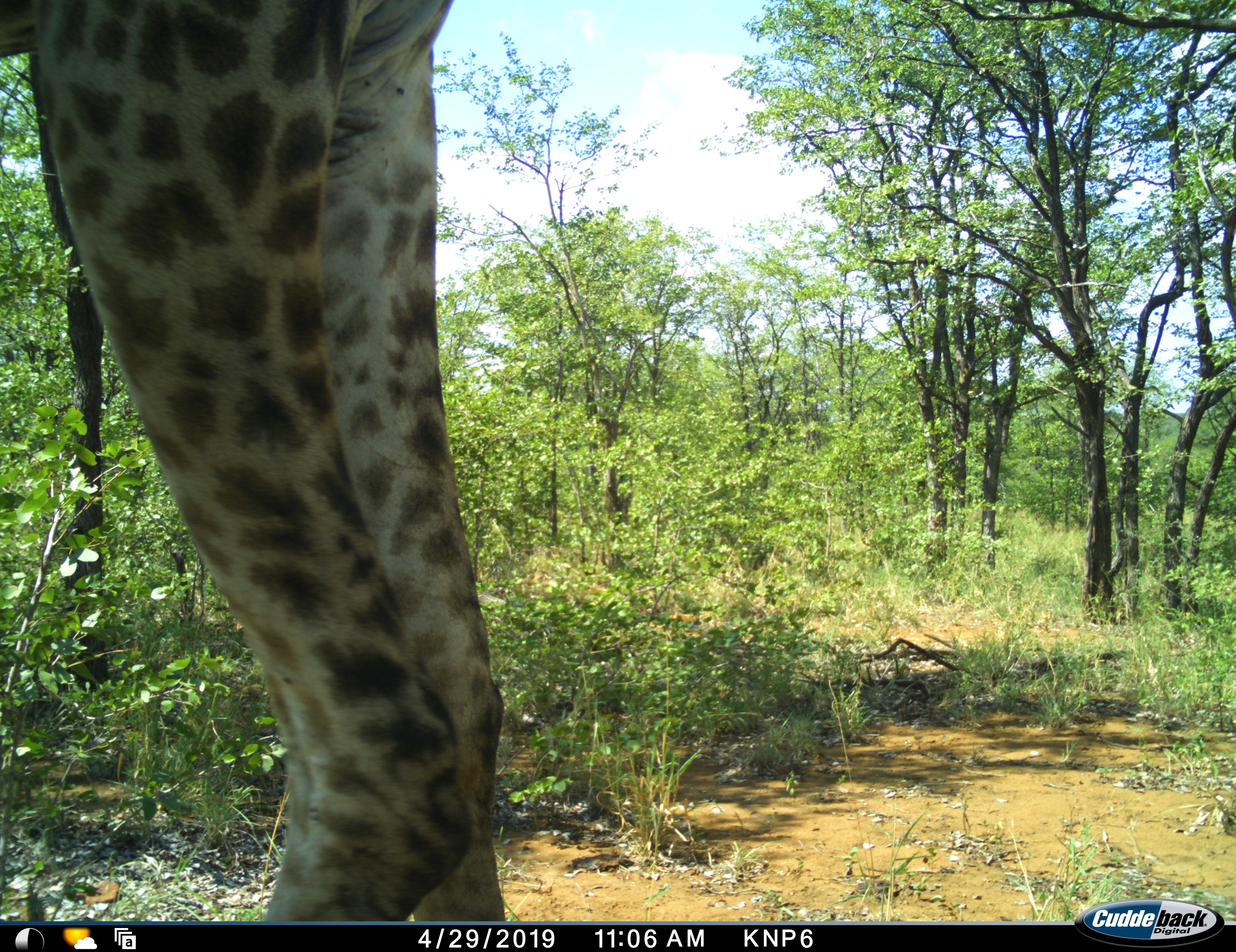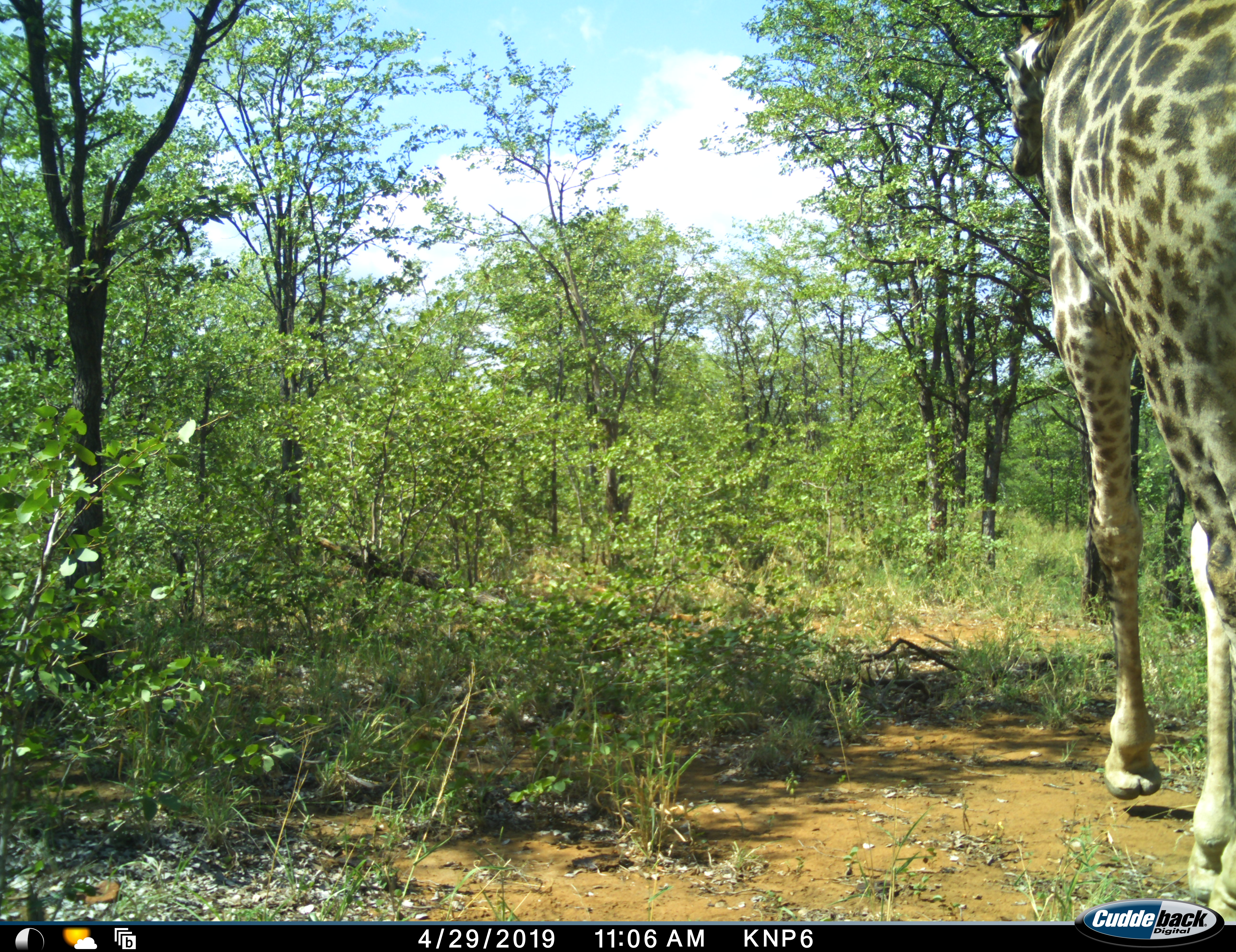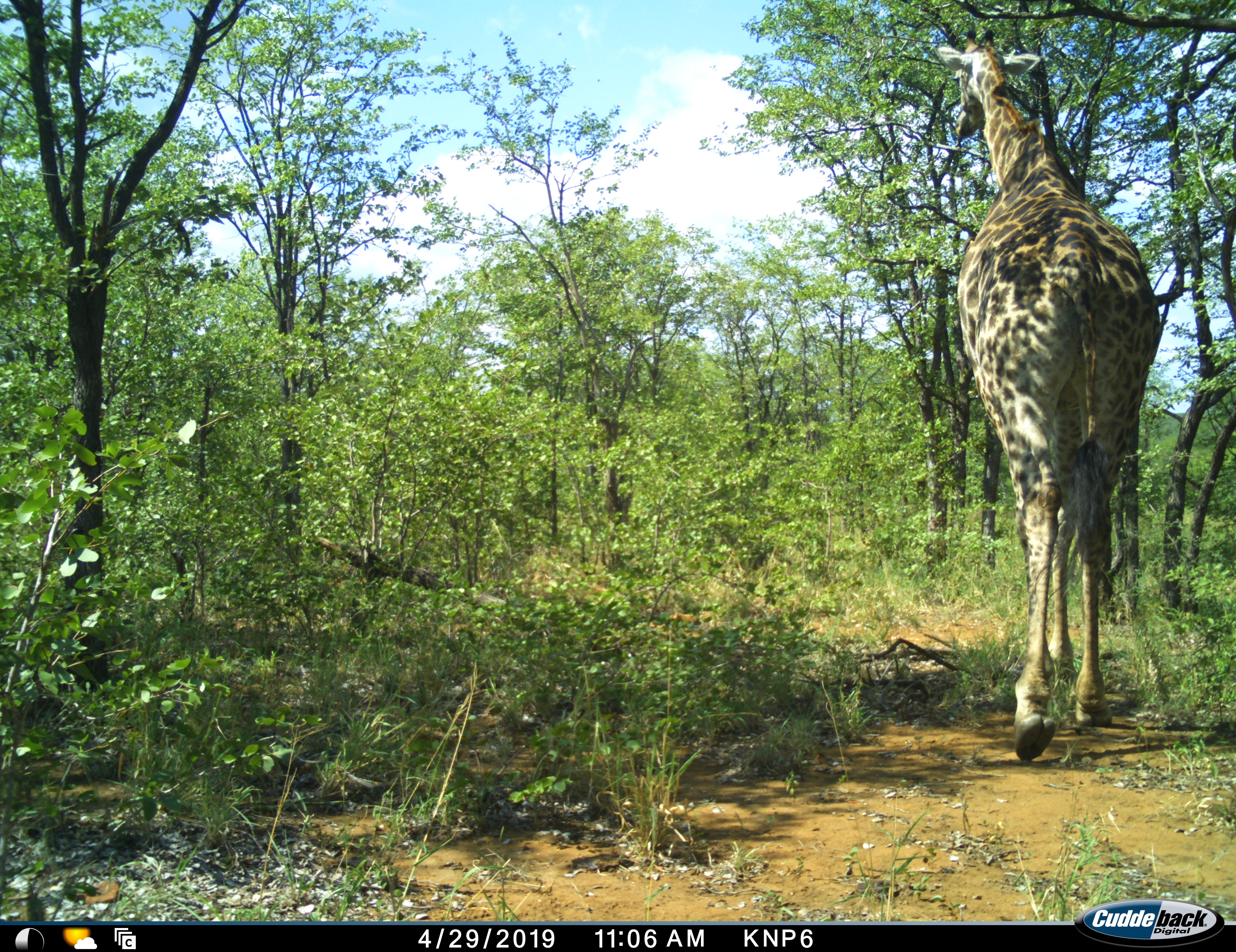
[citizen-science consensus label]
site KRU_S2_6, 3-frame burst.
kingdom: Animalia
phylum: Chordata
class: Mammalia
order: Artiodactyla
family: Giraffidae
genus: Giraffa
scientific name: Giraffa camelopardalis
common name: giraffe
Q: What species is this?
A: Giraffe (Giraffa camelopardalis).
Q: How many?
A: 1.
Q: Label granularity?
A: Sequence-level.